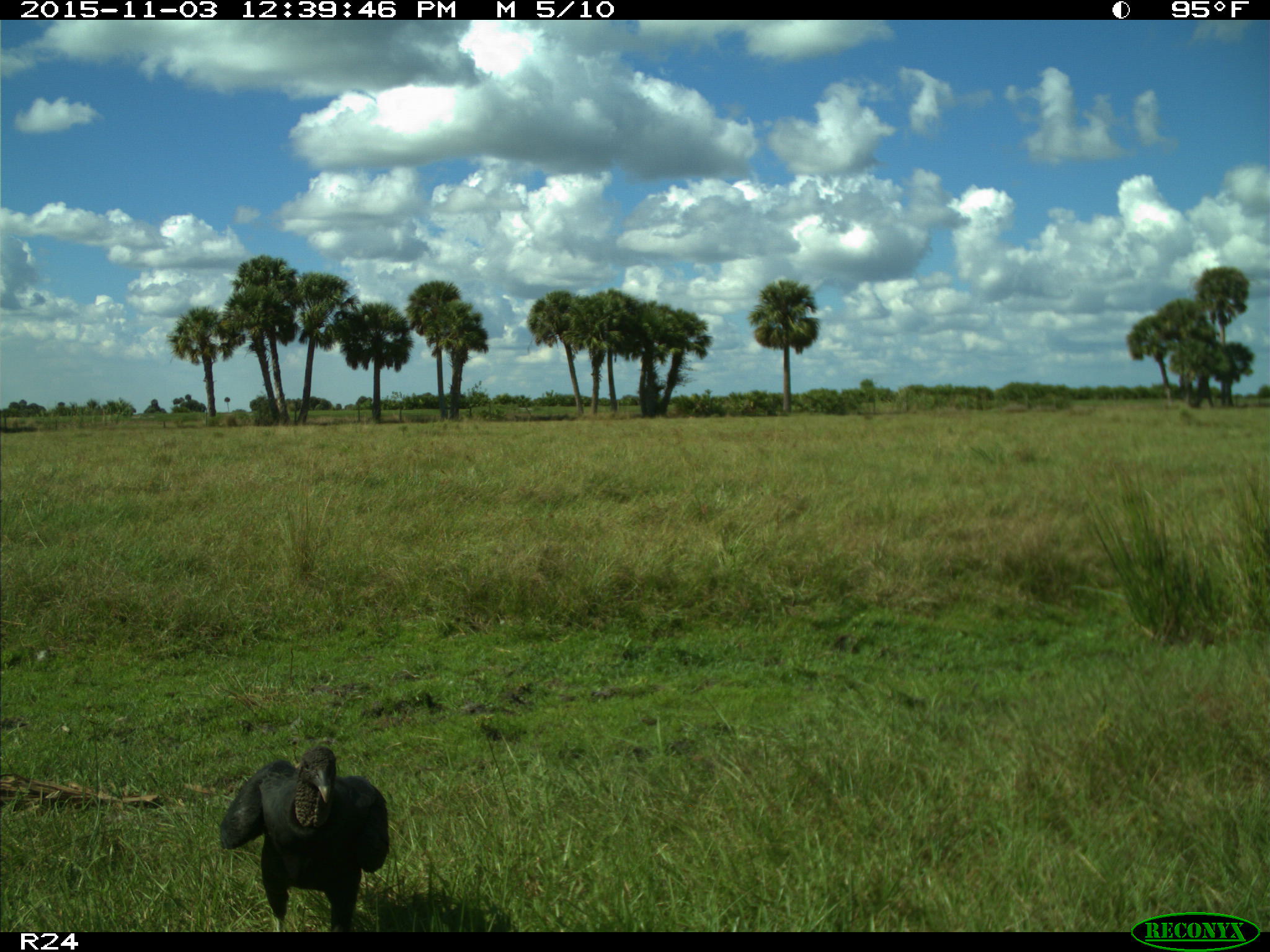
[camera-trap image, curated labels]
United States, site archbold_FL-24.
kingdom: Animalia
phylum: Chordata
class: Aves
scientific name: Aves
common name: birds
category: unidentified bird